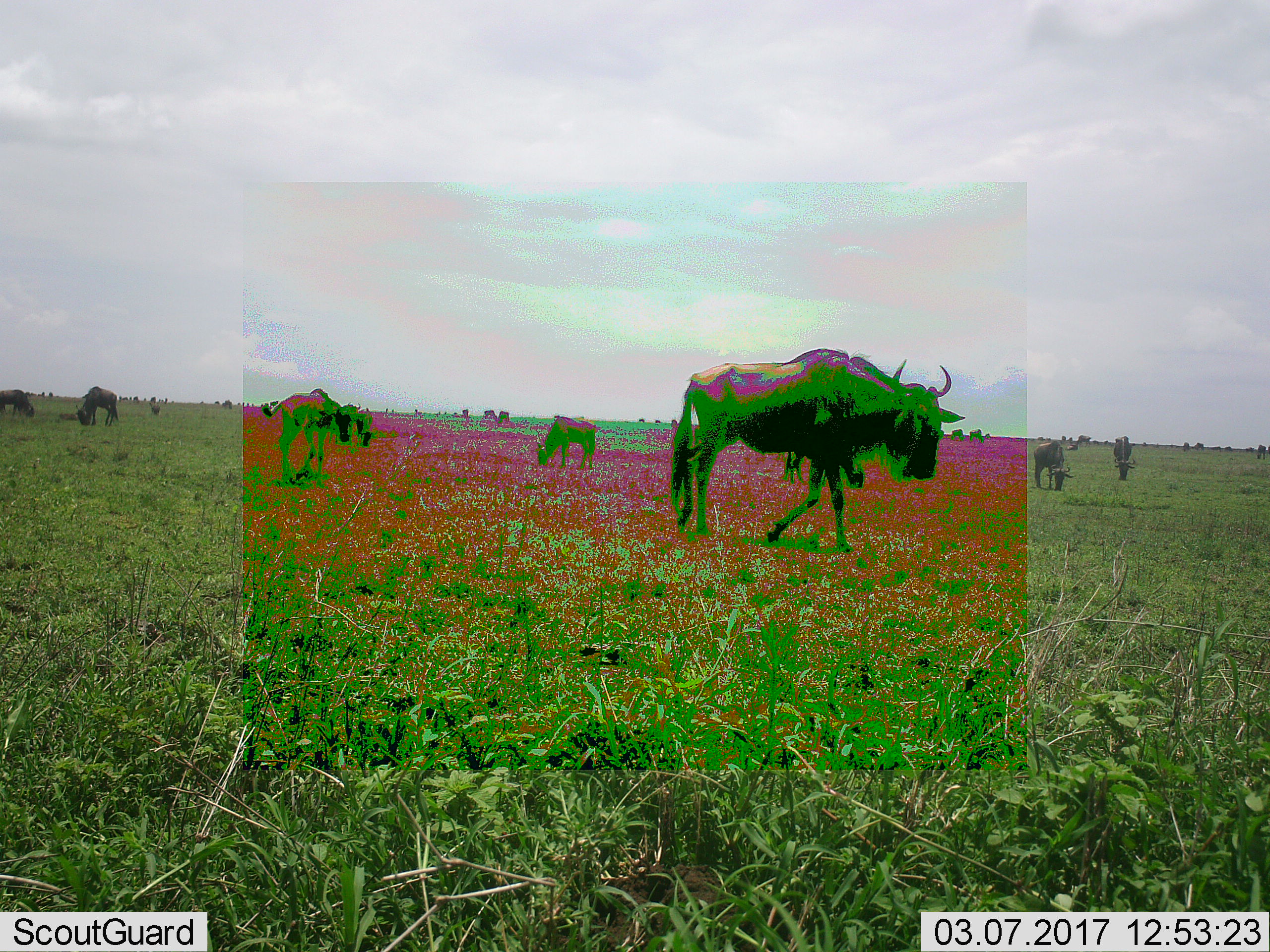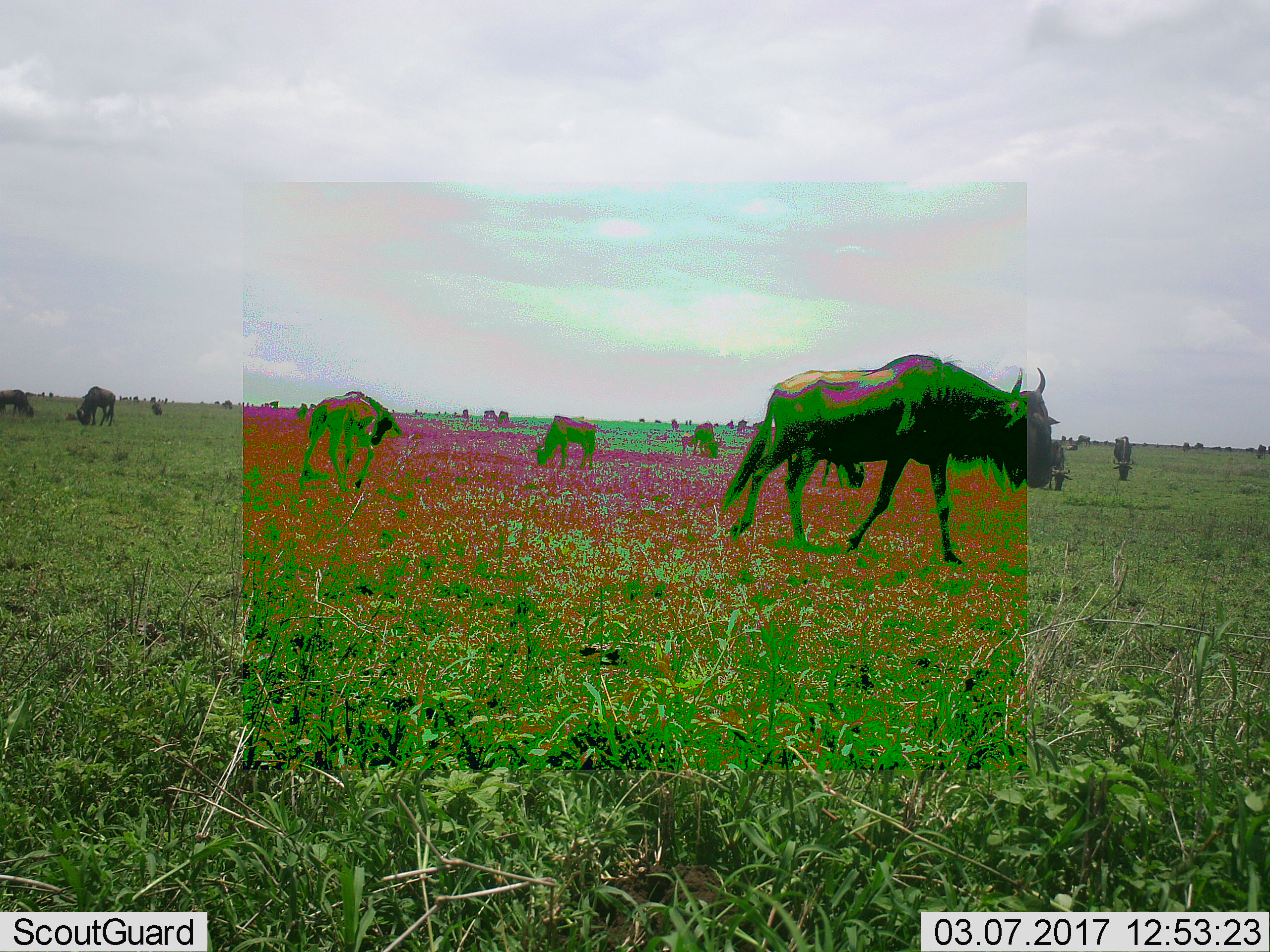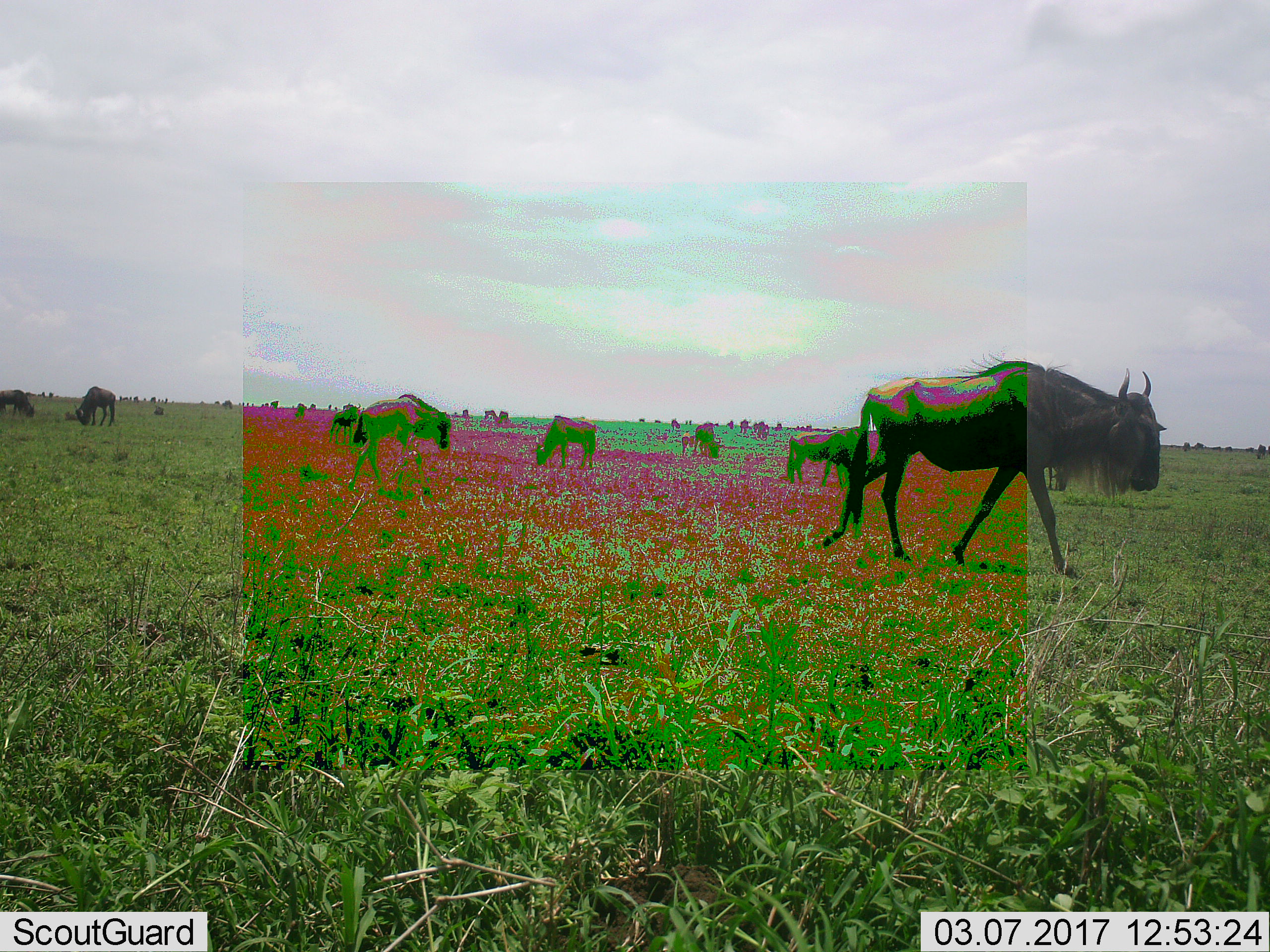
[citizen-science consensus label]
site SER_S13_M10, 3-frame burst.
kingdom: Animalia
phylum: Chordata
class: Mammalia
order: Artiodactyla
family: Bovidae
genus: Connochaetes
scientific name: Connochaetes taurinus taurinus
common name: blue wildebeest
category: wildebeestblue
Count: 11-50.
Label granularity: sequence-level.